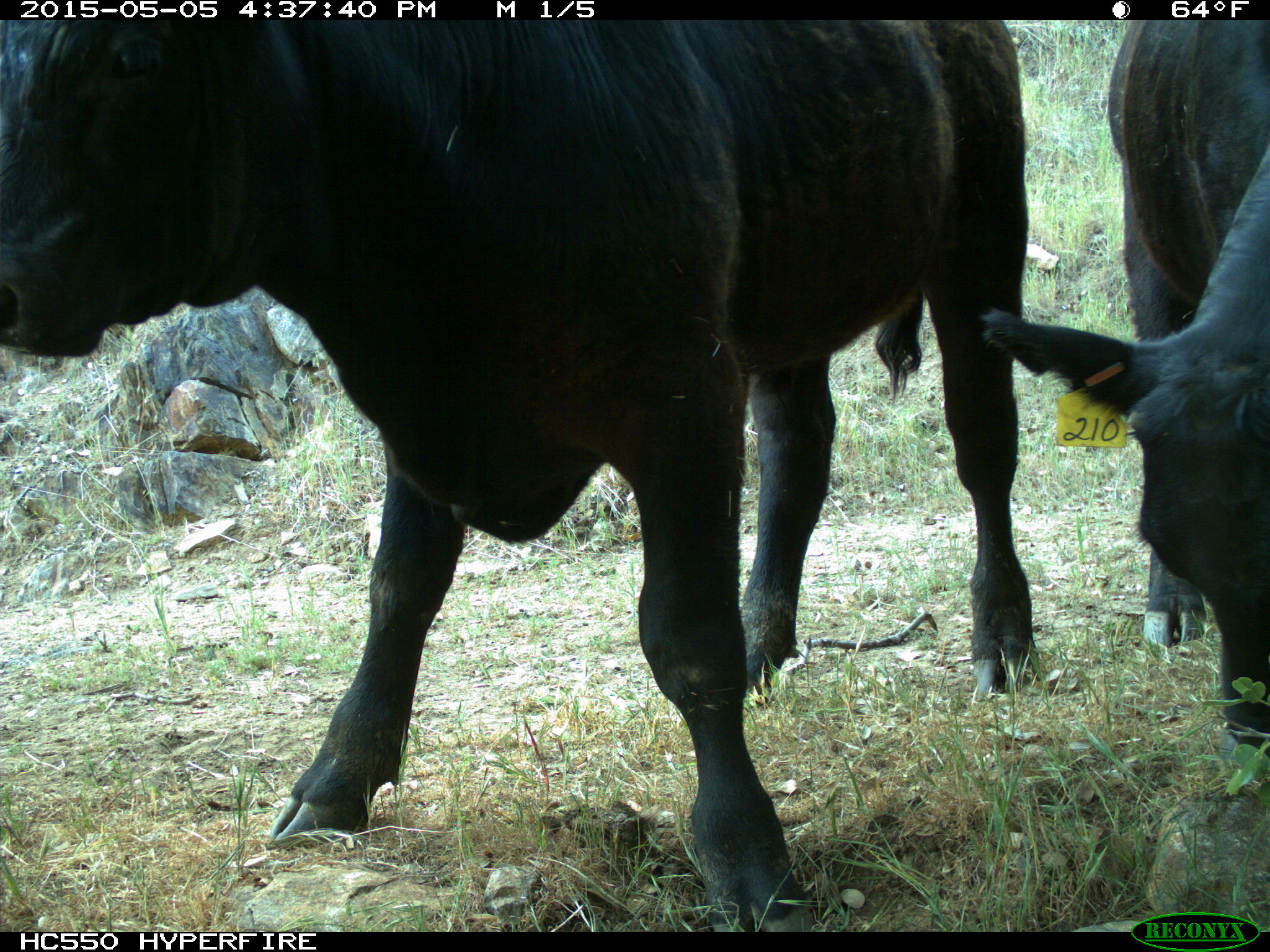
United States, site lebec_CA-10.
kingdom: Animalia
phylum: Chordata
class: Mammalia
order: Artiodactyla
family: Bovidae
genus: Bos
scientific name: Bos taurus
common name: domestic cow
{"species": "Bos taurus (domestic cow)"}